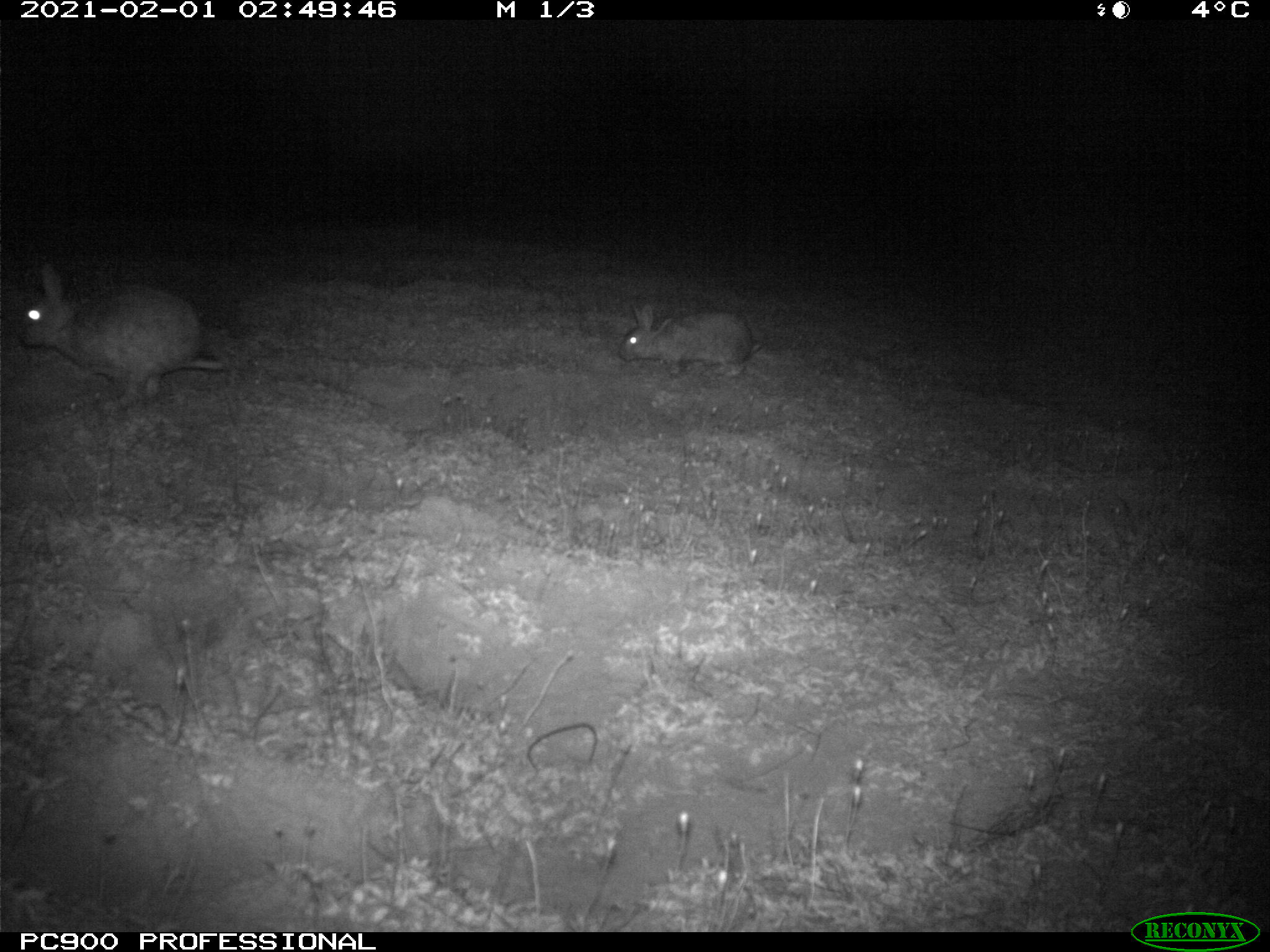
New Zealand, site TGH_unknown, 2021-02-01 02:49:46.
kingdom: Animalia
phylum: Chordata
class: Mammalia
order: Lagomorpha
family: Leporidae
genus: Oryctolagus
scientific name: Oryctolagus cuniculus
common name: european rabbit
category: rabbit